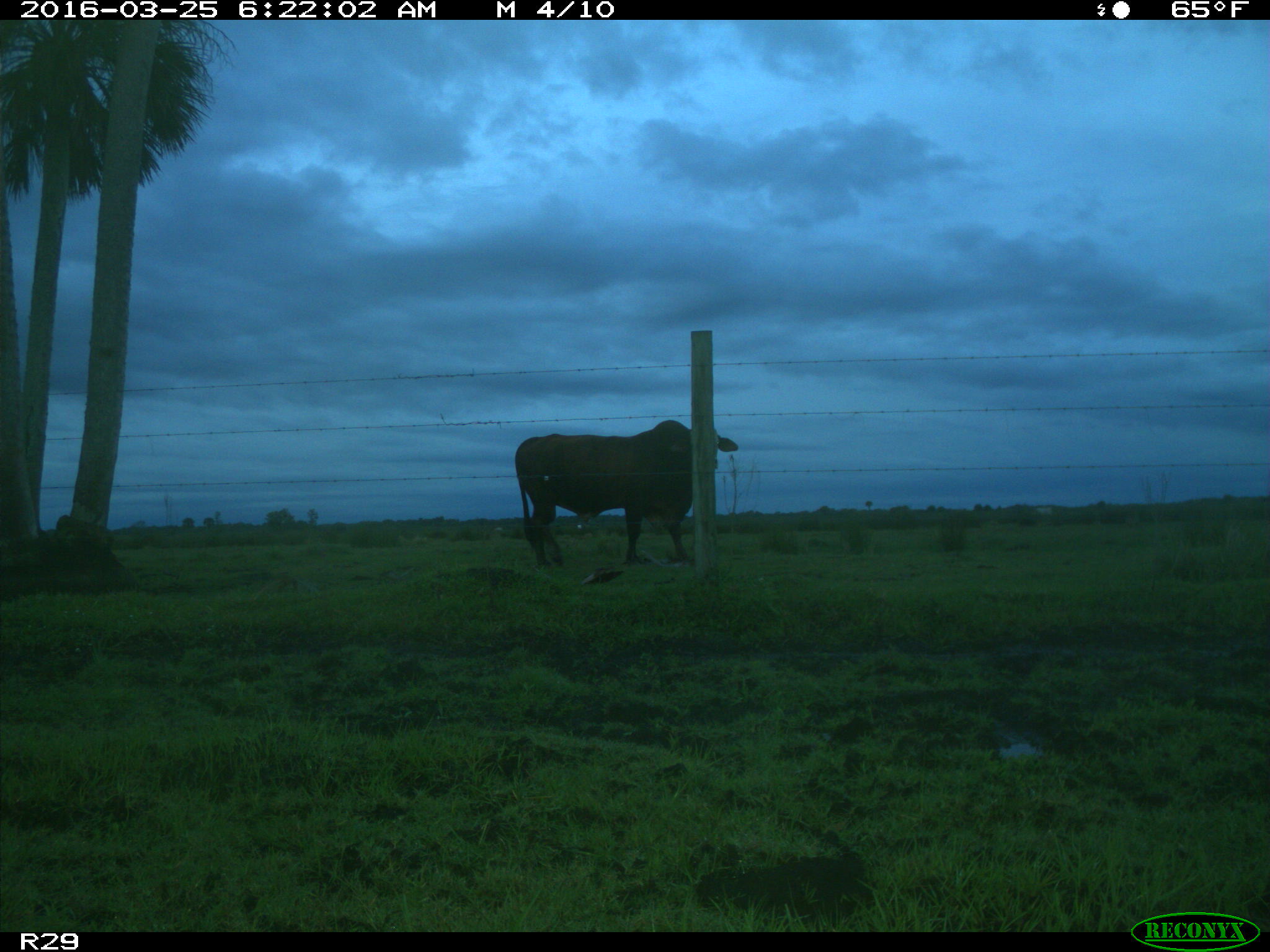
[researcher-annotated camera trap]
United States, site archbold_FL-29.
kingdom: Animalia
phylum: Chordata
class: Mammalia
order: Artiodactyla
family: Bovidae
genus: Bos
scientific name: Bos taurus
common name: domestic cow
Bos taurus (domestic cow).